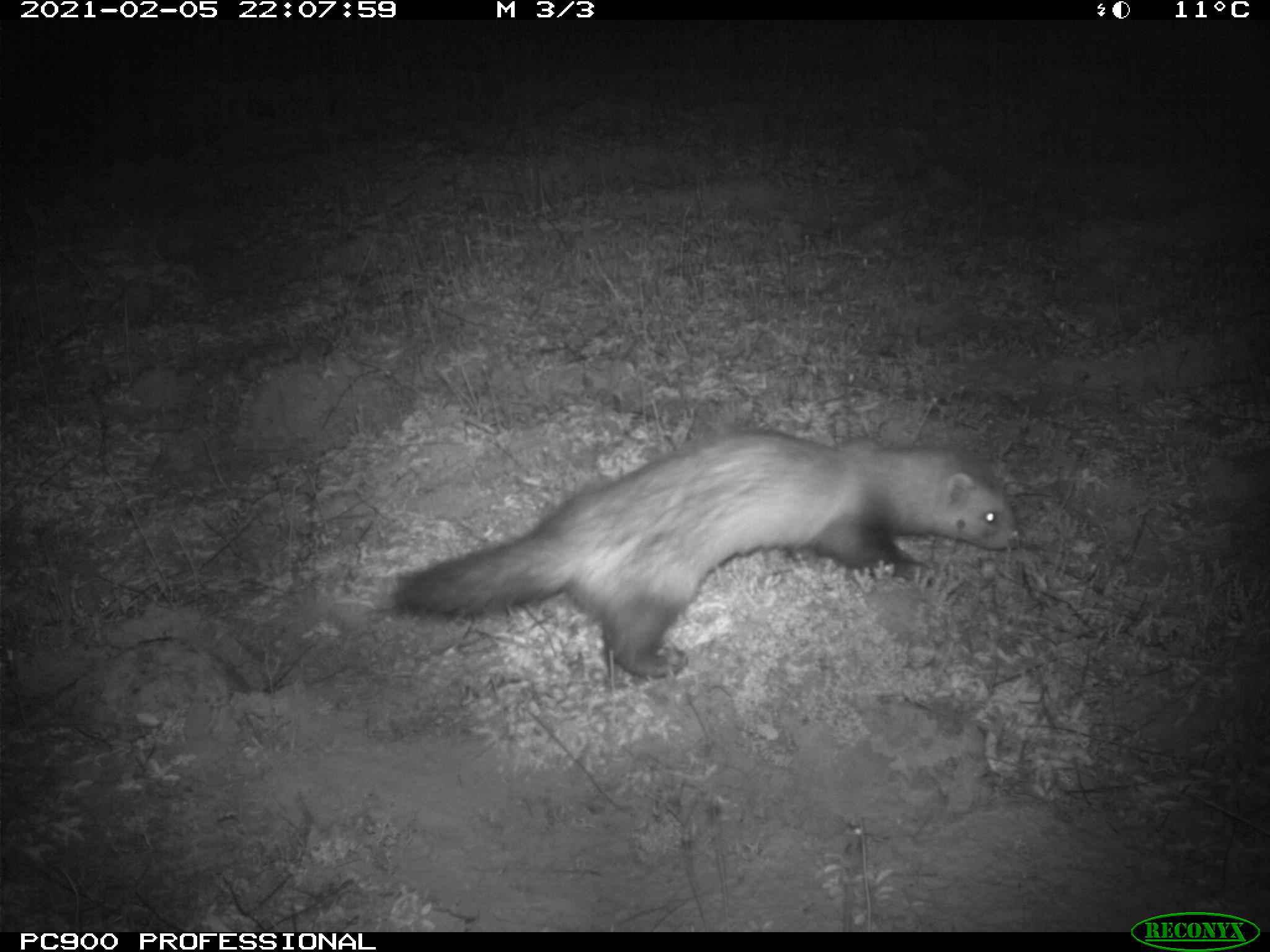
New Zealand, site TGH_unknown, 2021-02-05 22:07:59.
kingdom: Animalia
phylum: Chordata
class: Mammalia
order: Carnivora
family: Mustelidae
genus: Mustela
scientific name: Mustela furo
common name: ferret